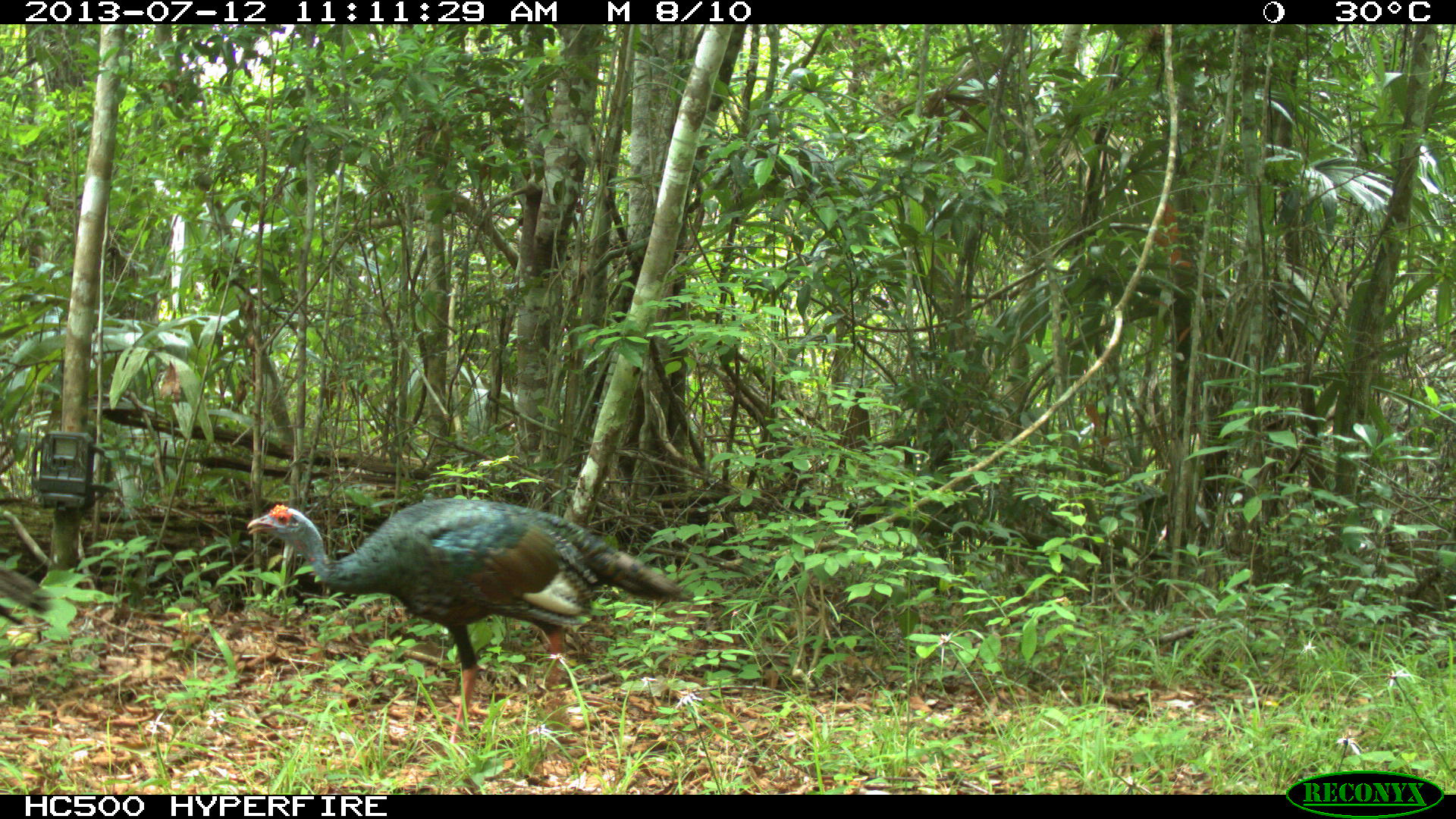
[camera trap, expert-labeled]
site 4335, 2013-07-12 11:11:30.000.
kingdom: Animalia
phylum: Chordata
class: Aves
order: Galliformes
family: Phasianidae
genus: Meleagris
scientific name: Meleagris ocellata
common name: ocellated turkey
Meleagris ocellata (ocellated turkey), count 2, sex female.